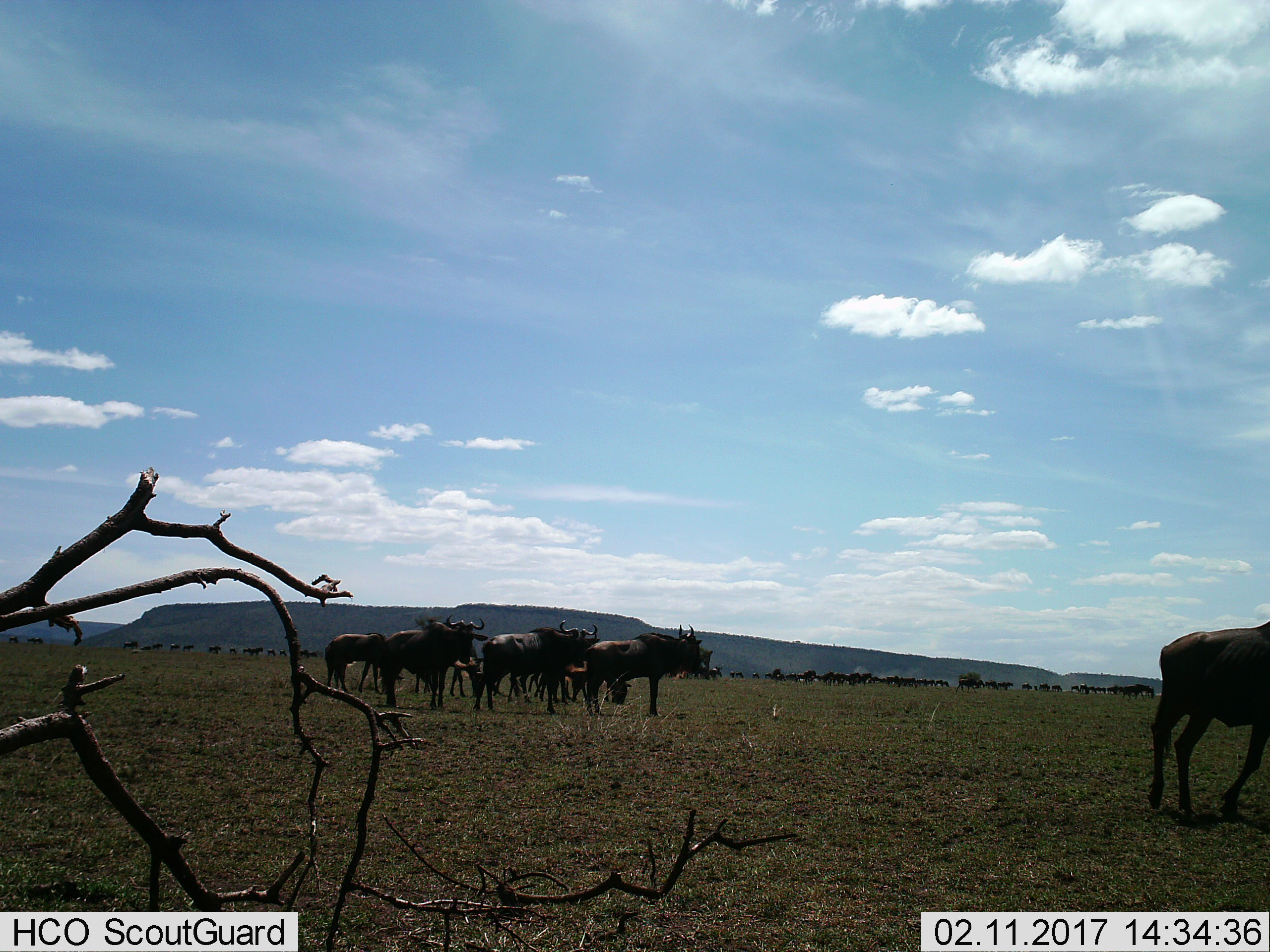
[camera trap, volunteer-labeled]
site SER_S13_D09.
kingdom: Animalia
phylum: Chordata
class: Mammalia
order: Artiodactyla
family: Bovidae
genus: Connochaetes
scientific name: Connochaetes taurinus taurinus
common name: blue wildebeest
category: wildebeestblue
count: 51+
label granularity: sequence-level